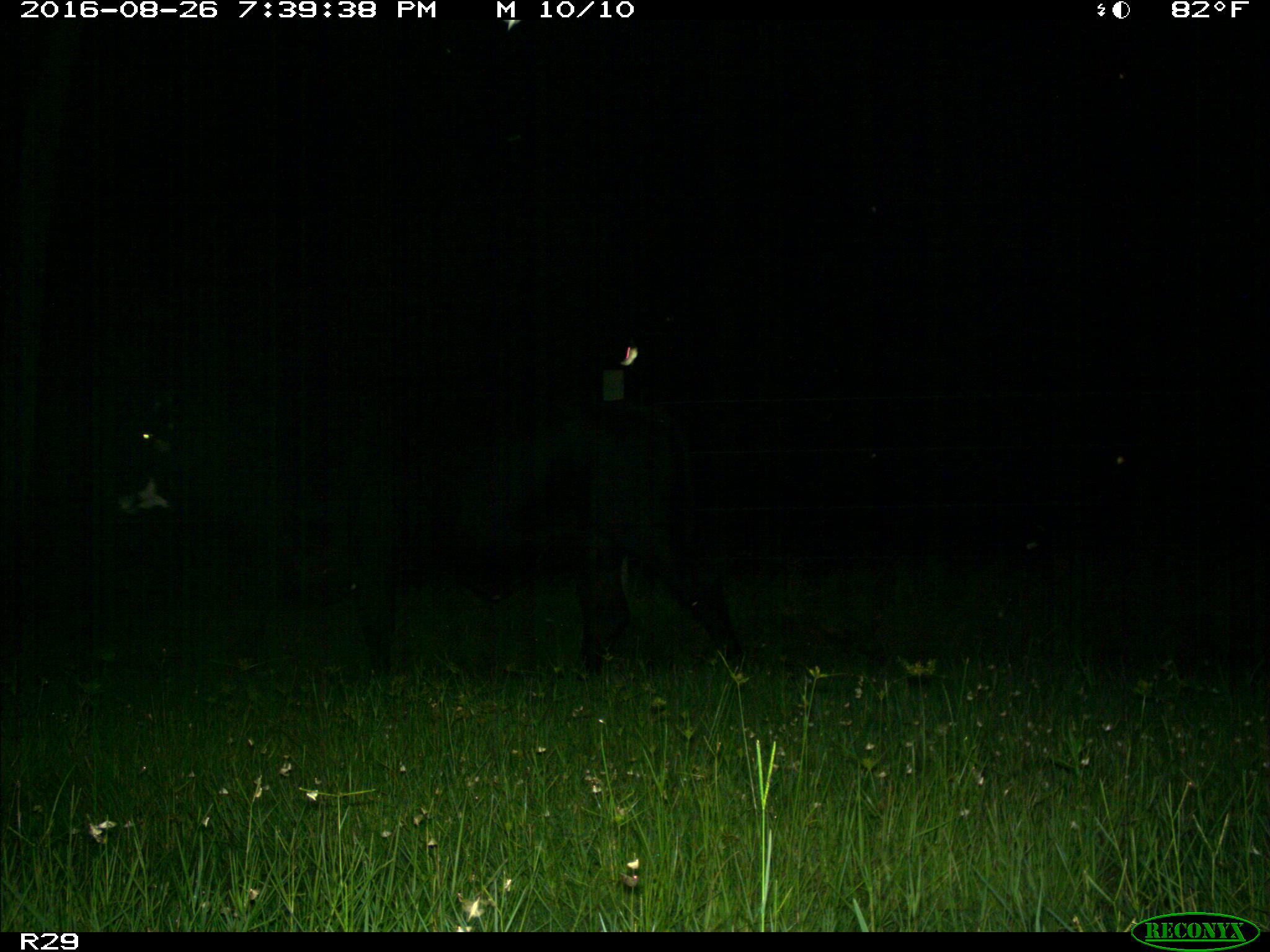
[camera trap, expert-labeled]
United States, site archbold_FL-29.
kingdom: Animalia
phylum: Chordata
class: Mammalia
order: Artiodactyla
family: Bovidae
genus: Bos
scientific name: Bos taurus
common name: domestic cow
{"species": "Bos taurus (domestic cow)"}